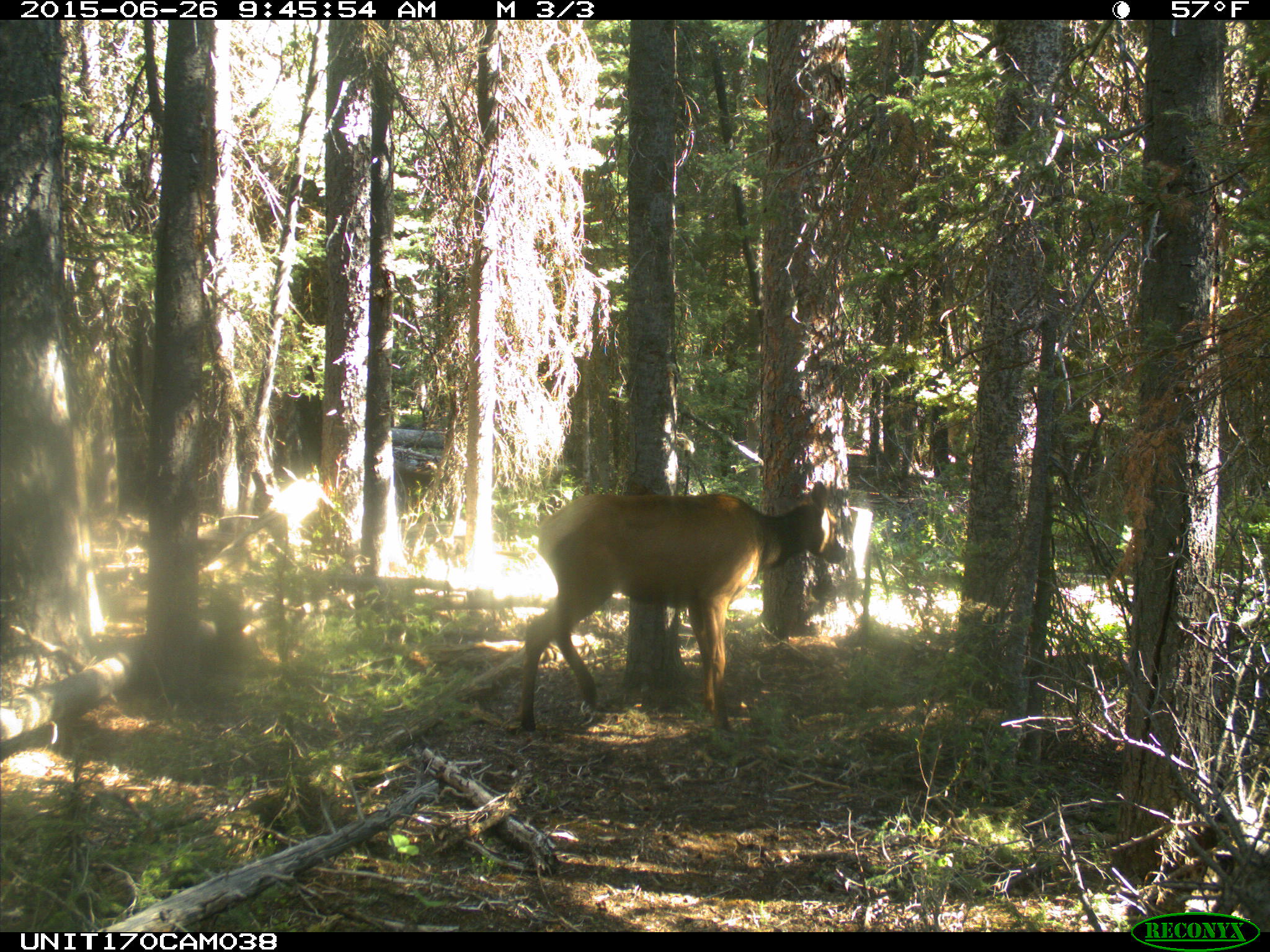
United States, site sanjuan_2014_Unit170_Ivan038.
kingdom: Animalia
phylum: Chordata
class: Mammalia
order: Artiodactyla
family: Cervidae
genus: Cervus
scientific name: Cervus elaphus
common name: red deer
Cervus elaphus (red deer).